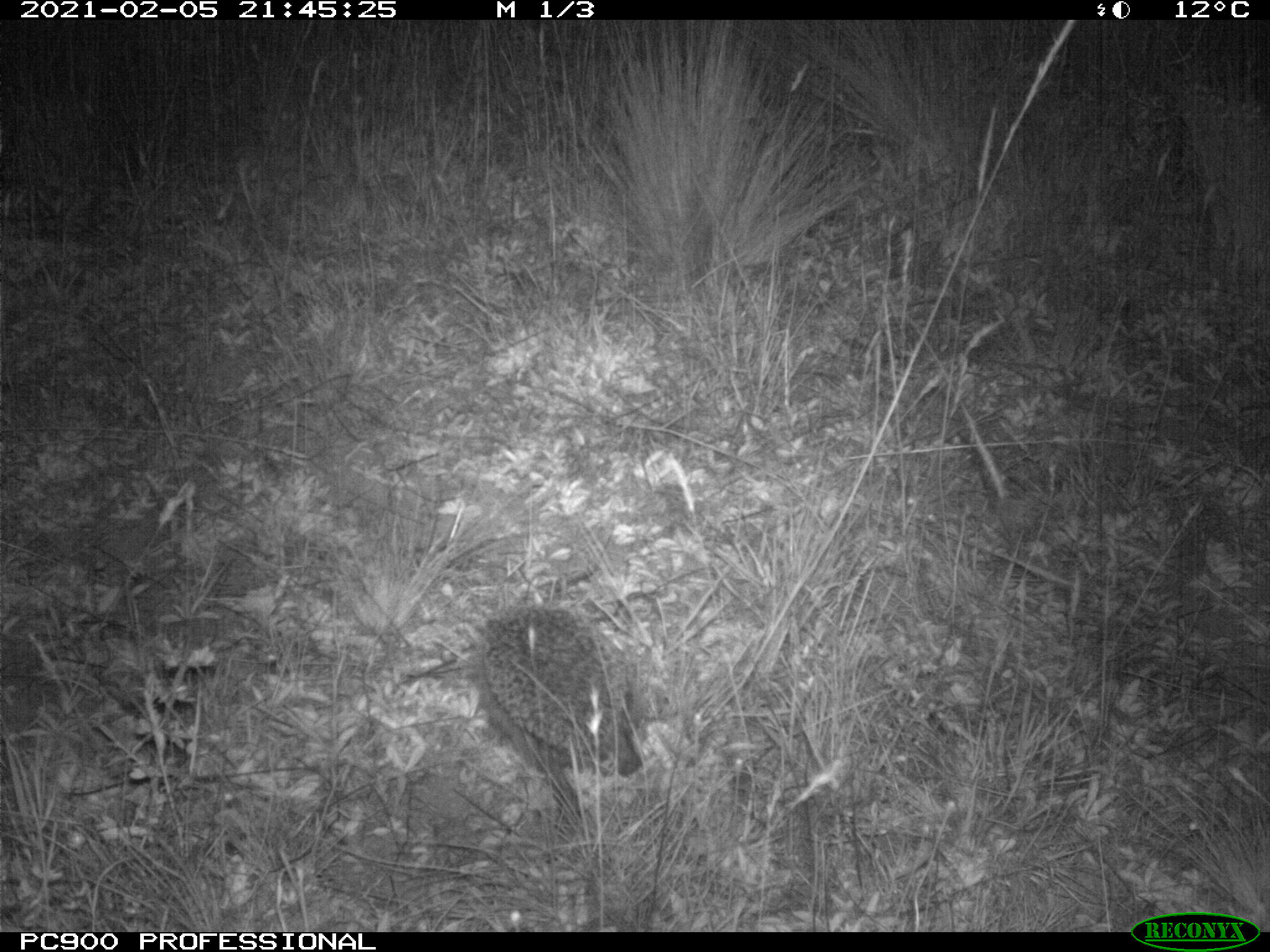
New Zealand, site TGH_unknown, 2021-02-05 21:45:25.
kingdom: Animalia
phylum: Chordata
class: Mammalia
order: Eulipotyphla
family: Erinaceidae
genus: Erinaceus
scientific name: Erinaceus europaeus europaeus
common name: european hedgehog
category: hedgehog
Hedgehog (european hedgehog) (Erinaceus europaeus europaeus).